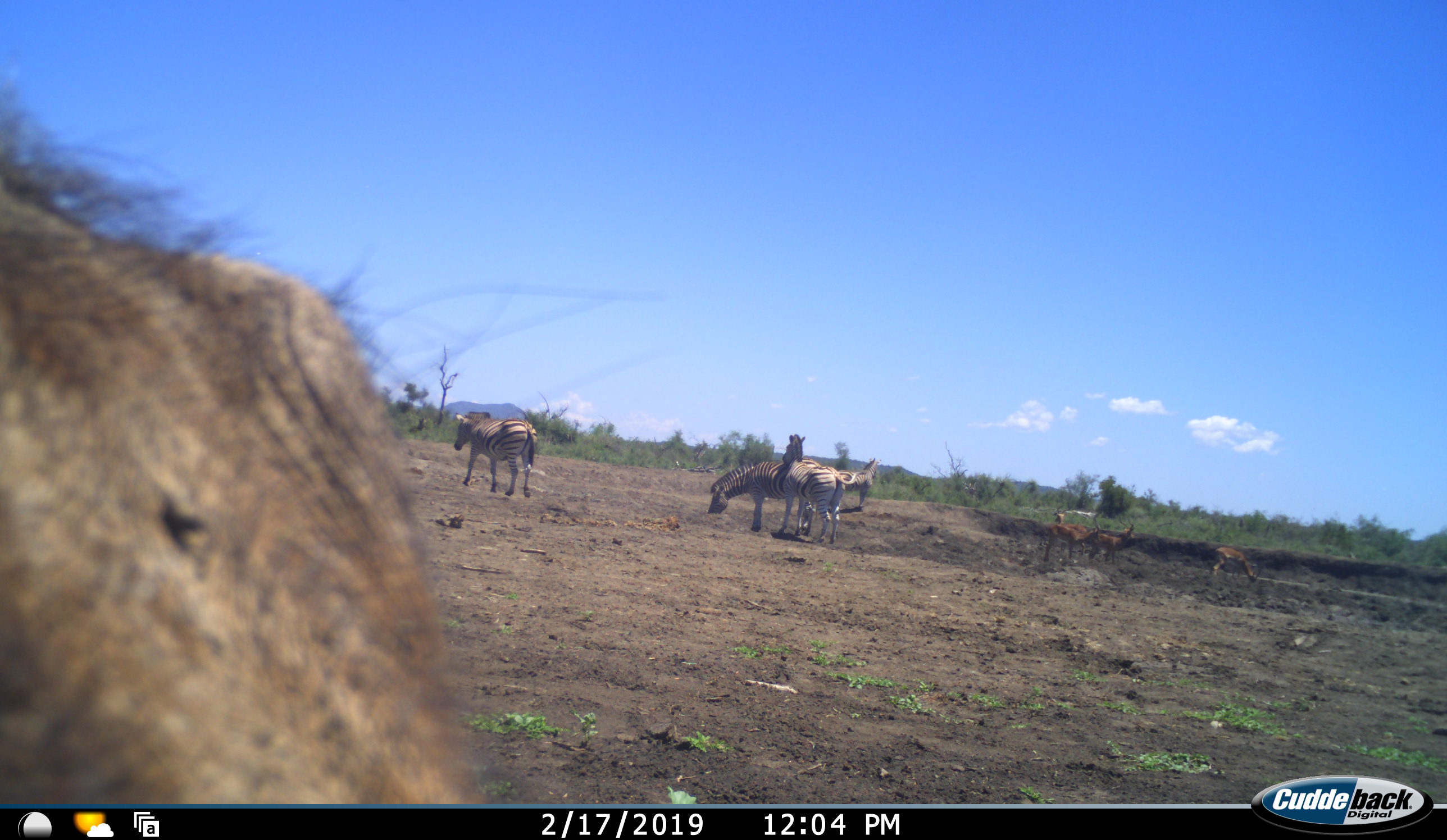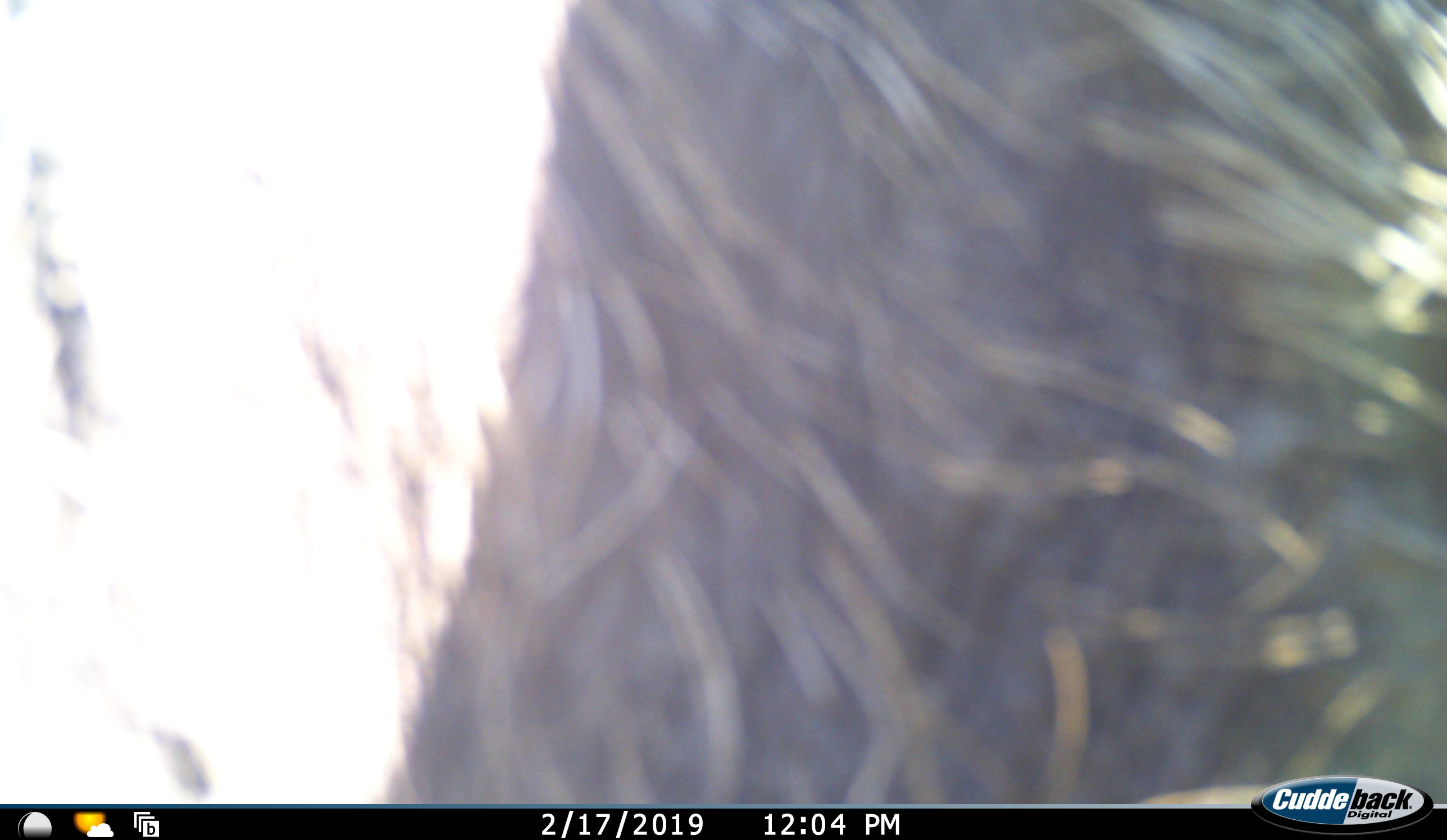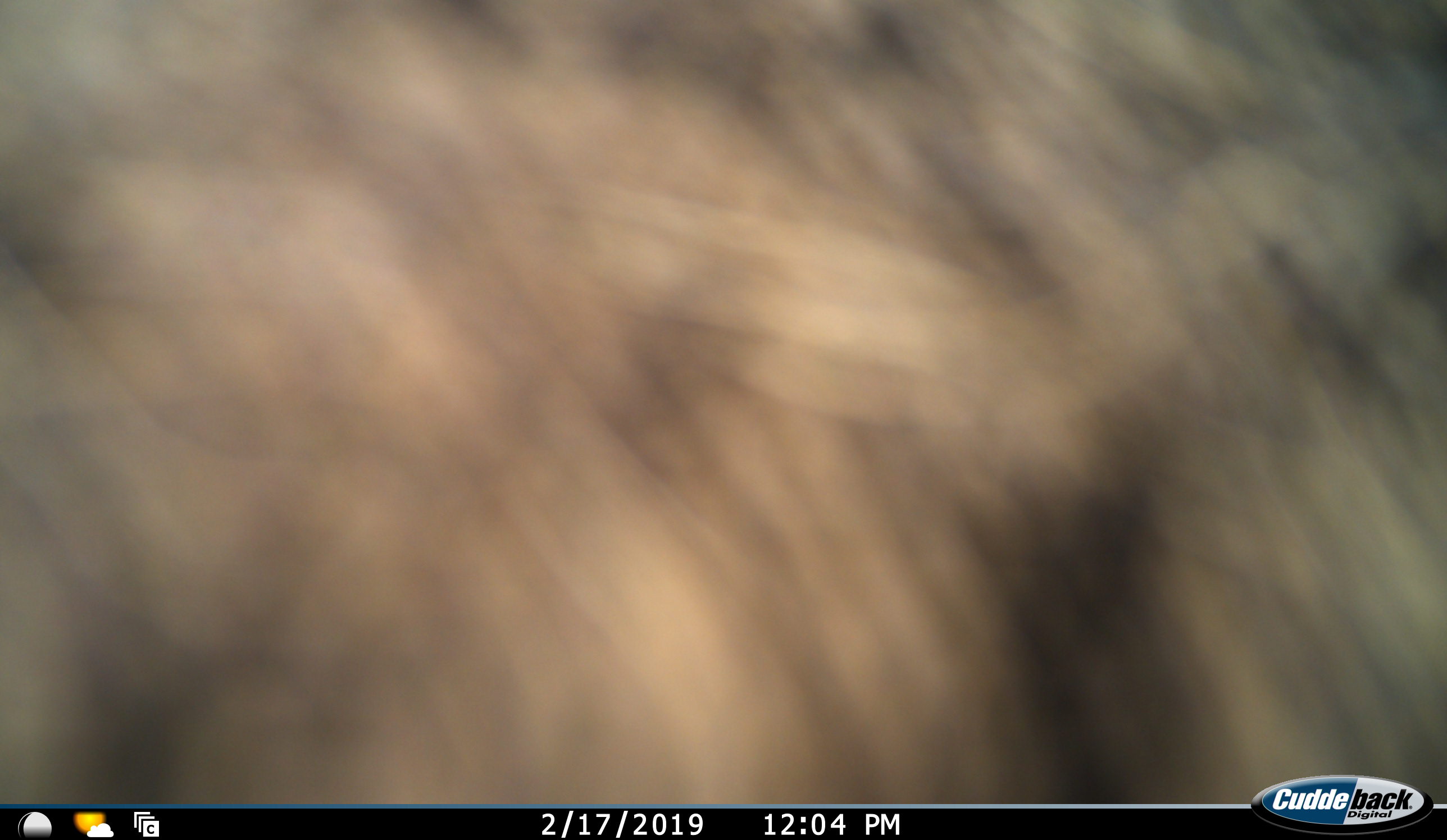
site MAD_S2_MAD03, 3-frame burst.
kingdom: Animalia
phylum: Chordata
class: Mammalia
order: Perissodactyla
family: Equidae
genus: Equus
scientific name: Equus quagga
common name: plains zebra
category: zebraplains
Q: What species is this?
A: Zebraplains (plains zebra) (Equus quagga).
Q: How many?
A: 4.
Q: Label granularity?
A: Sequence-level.